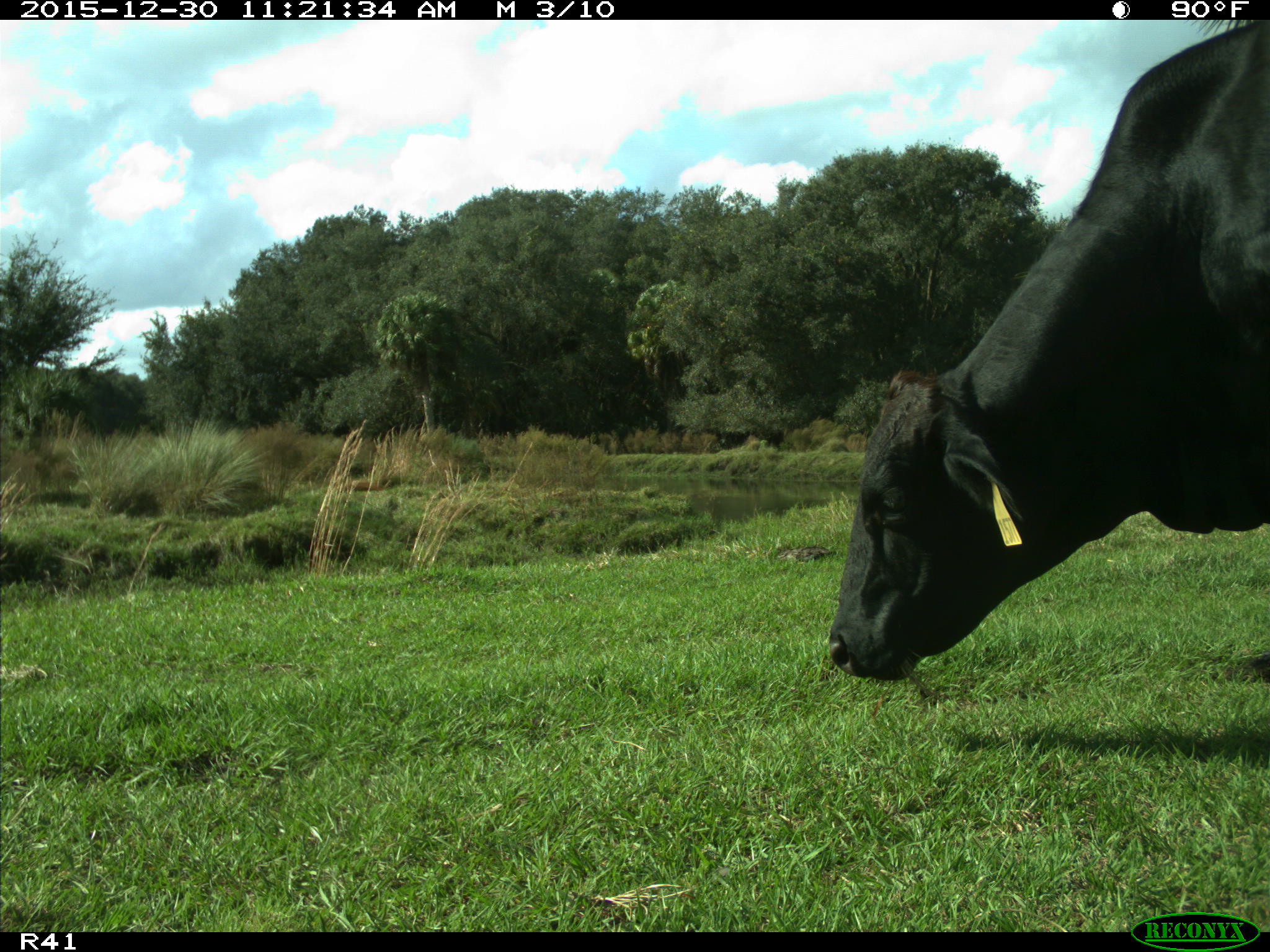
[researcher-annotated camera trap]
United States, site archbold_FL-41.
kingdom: Animalia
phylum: Chordata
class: Mammalia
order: Artiodactyla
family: Bovidae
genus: Bos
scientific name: Bos taurus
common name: domestic cow